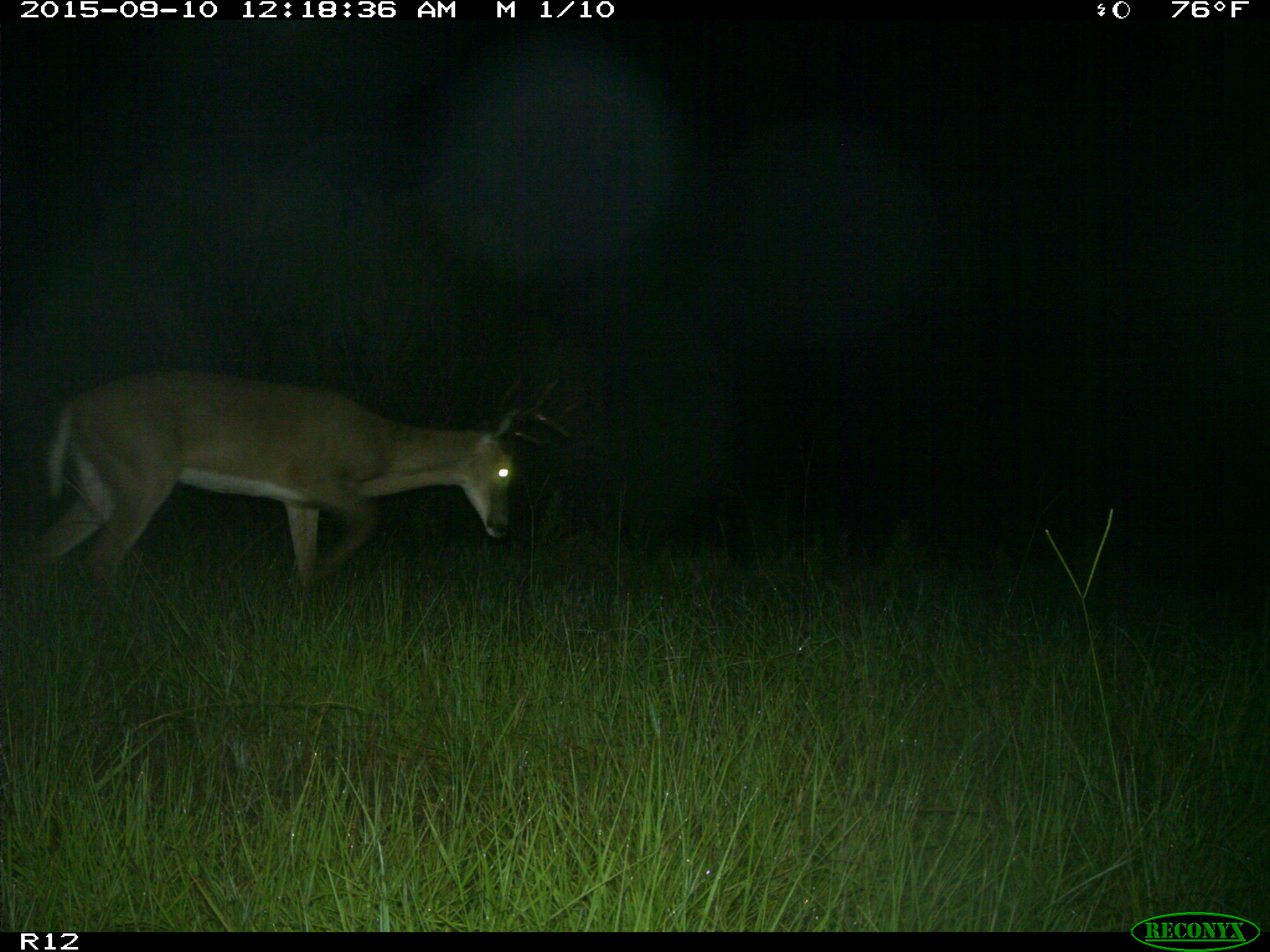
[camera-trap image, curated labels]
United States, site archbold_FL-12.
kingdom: Animalia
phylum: Chordata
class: Mammalia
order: Artiodactyla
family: Cervidae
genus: Odocoileus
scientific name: Odocoileus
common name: deer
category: unidentified deer